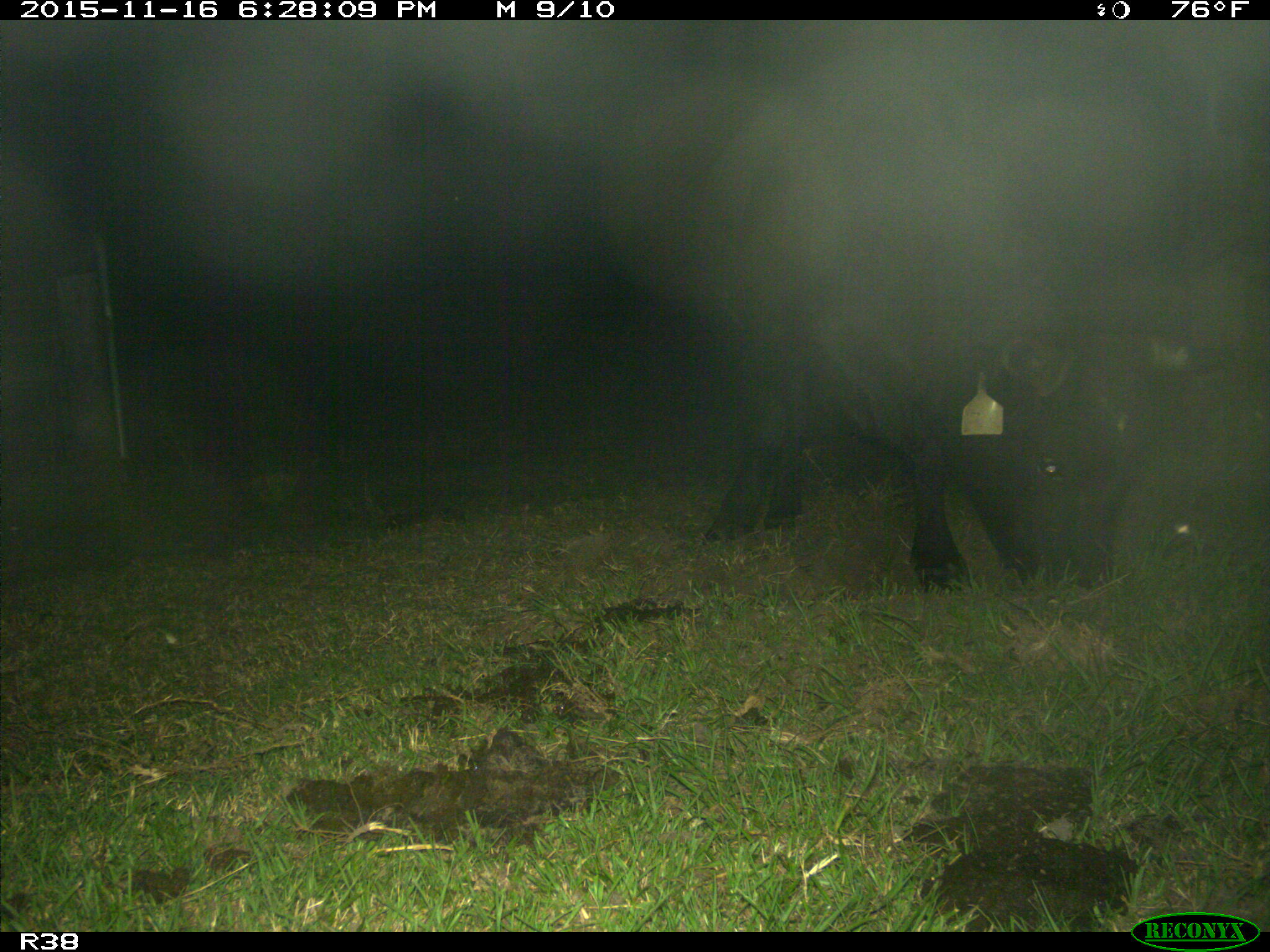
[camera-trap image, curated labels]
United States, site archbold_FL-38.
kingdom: Animalia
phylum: Chordata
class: Mammalia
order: Artiodactyla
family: Bovidae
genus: Bos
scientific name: Bos taurus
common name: domestic cow